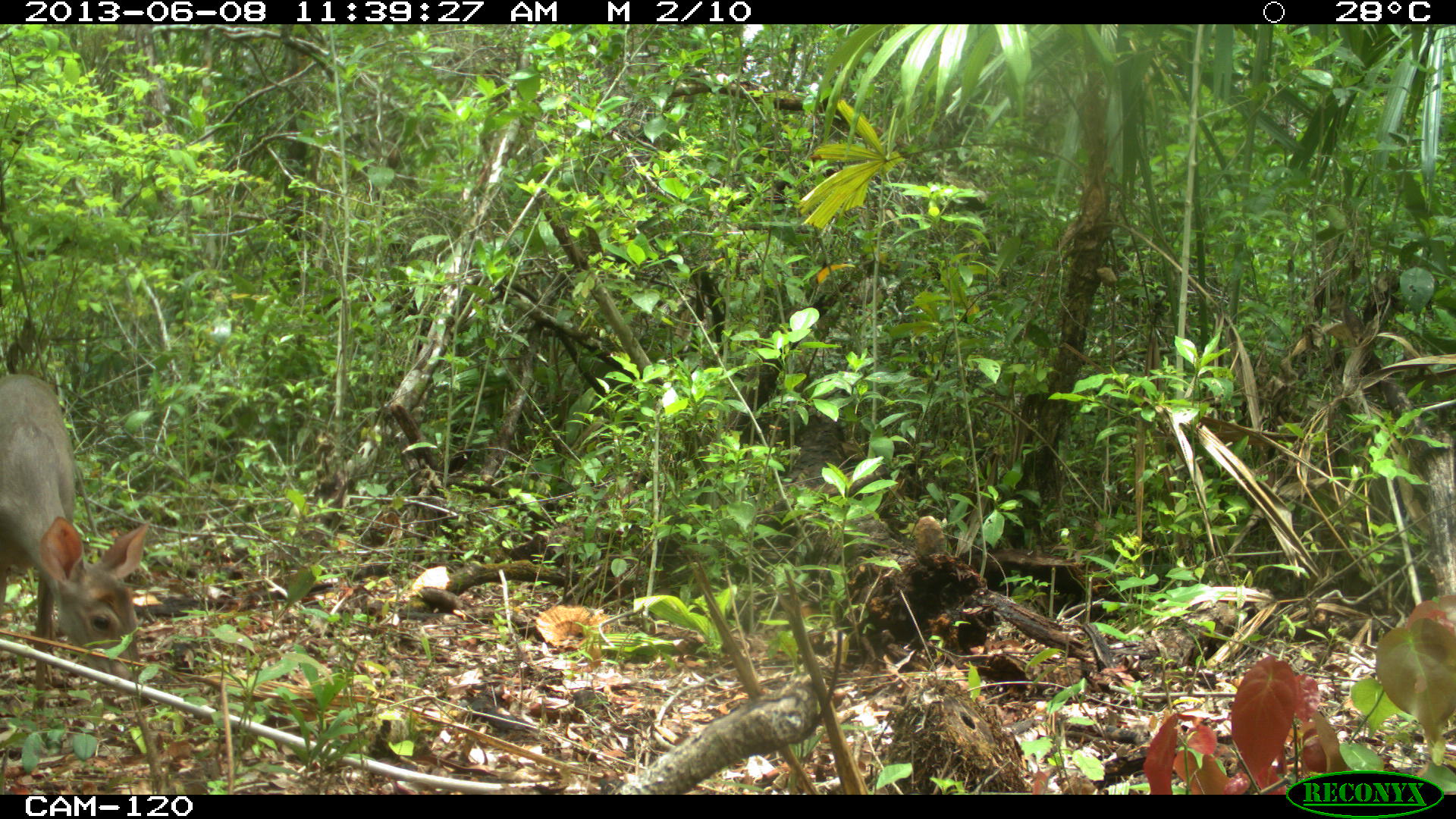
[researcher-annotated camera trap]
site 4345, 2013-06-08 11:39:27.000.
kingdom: Animalia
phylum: Chordata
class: Mammalia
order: Artiodactyla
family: Cervidae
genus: Odocoileus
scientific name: Odocoileus pandora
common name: yucatán brown brocket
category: mazama pandora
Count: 1.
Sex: female.